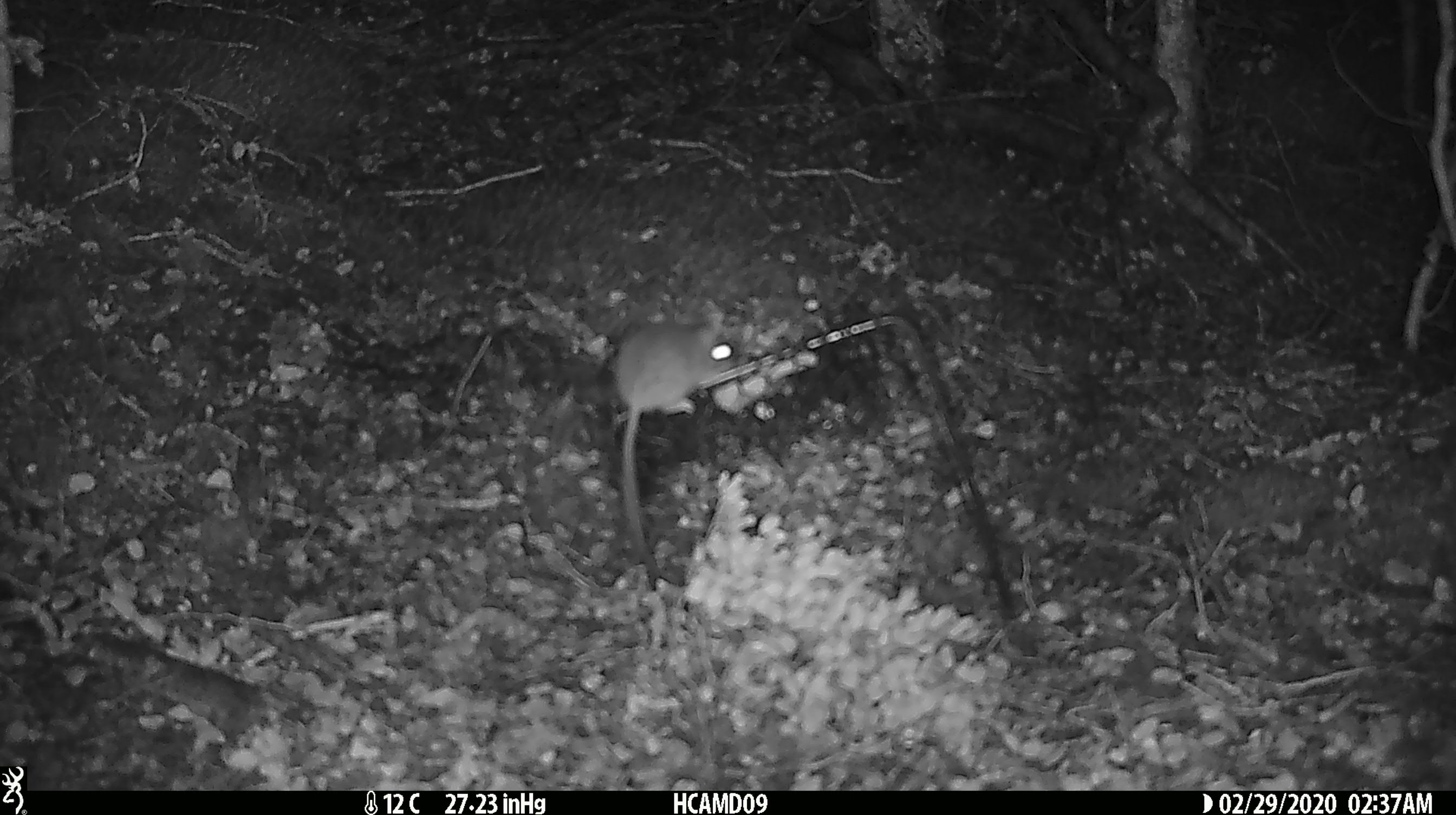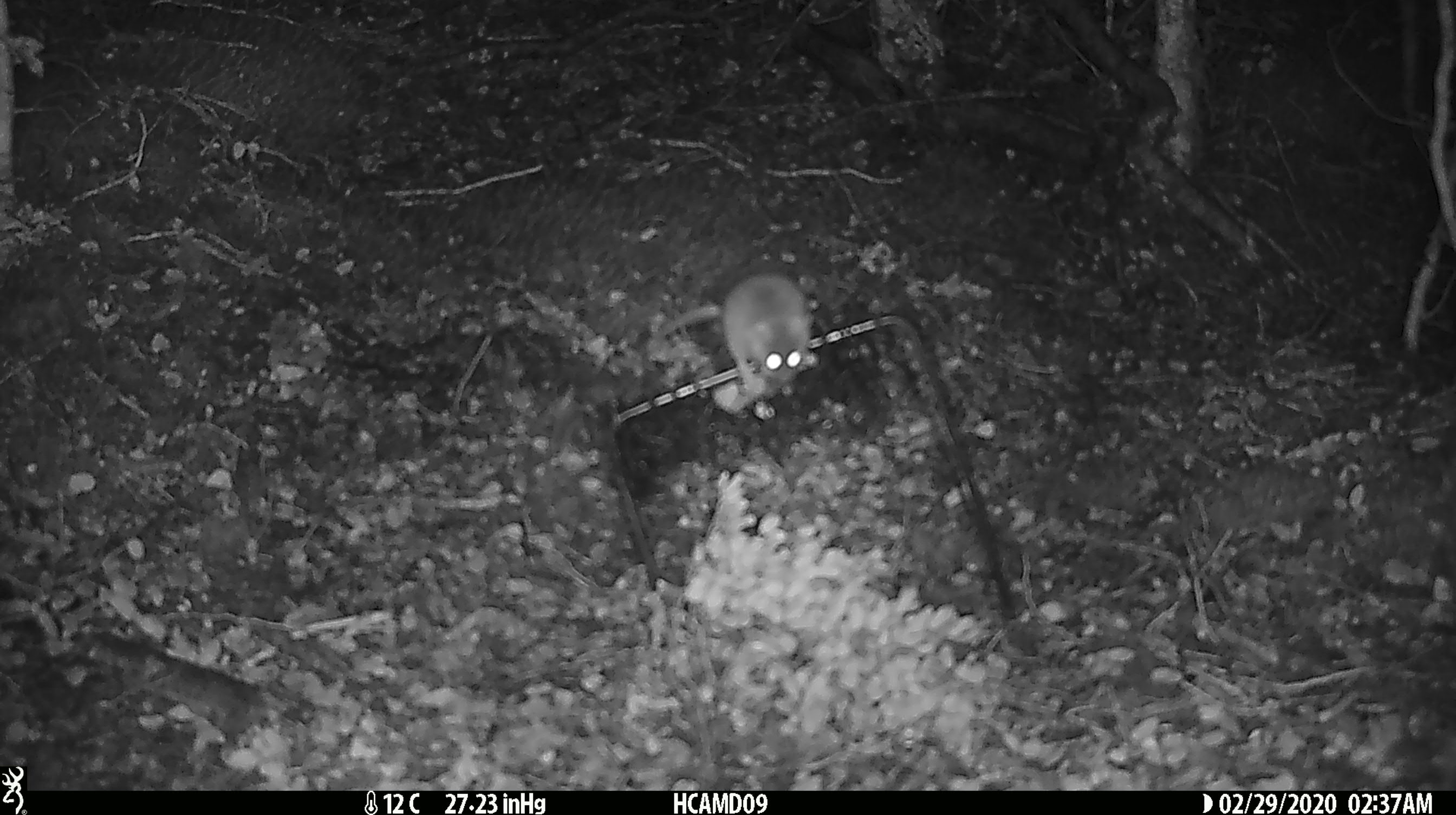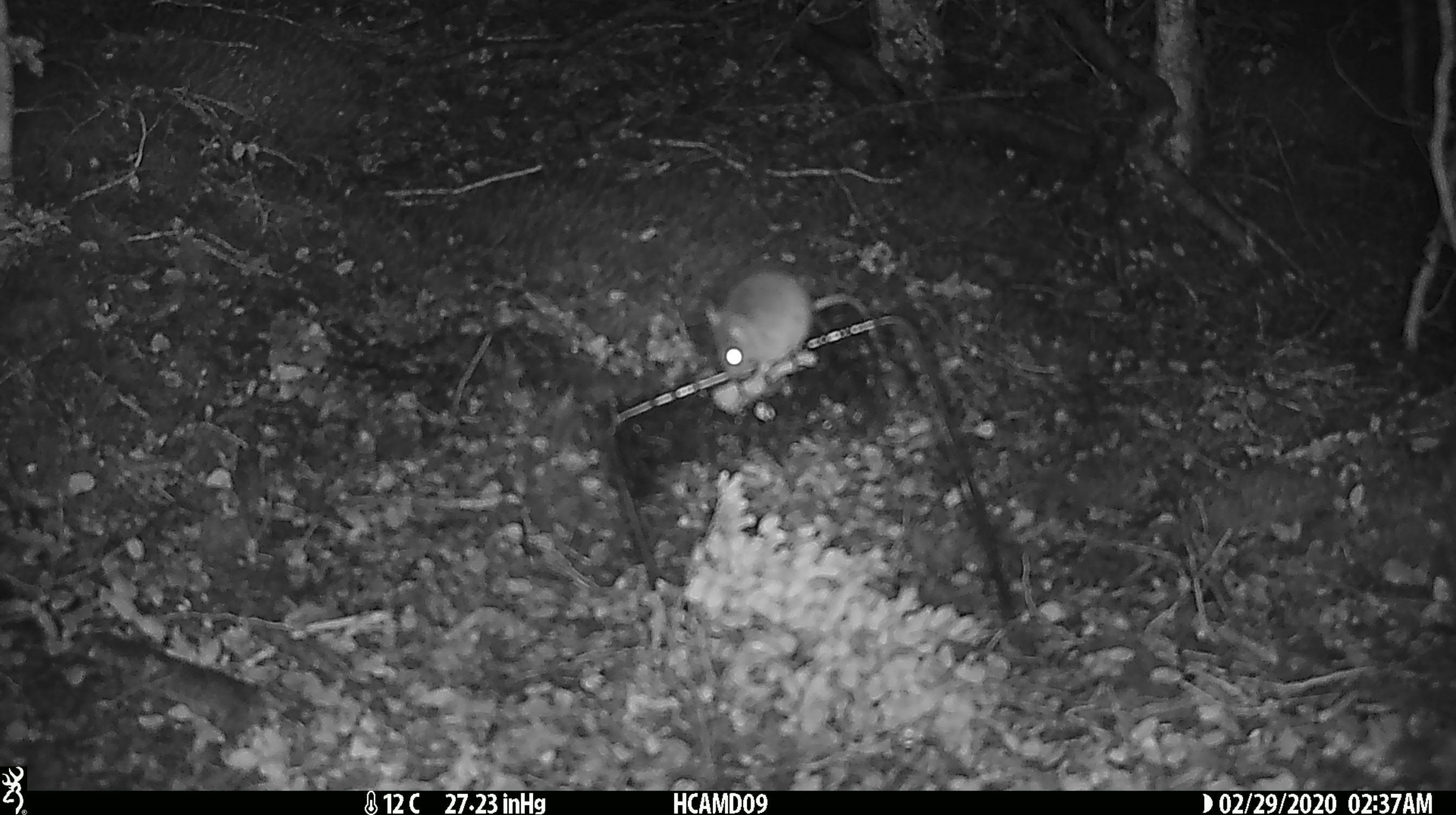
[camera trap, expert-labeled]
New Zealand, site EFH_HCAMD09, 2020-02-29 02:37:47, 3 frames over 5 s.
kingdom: Animalia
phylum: Chordata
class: Mammalia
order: Rodentia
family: Muridae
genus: Mus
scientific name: Mus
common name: mouse